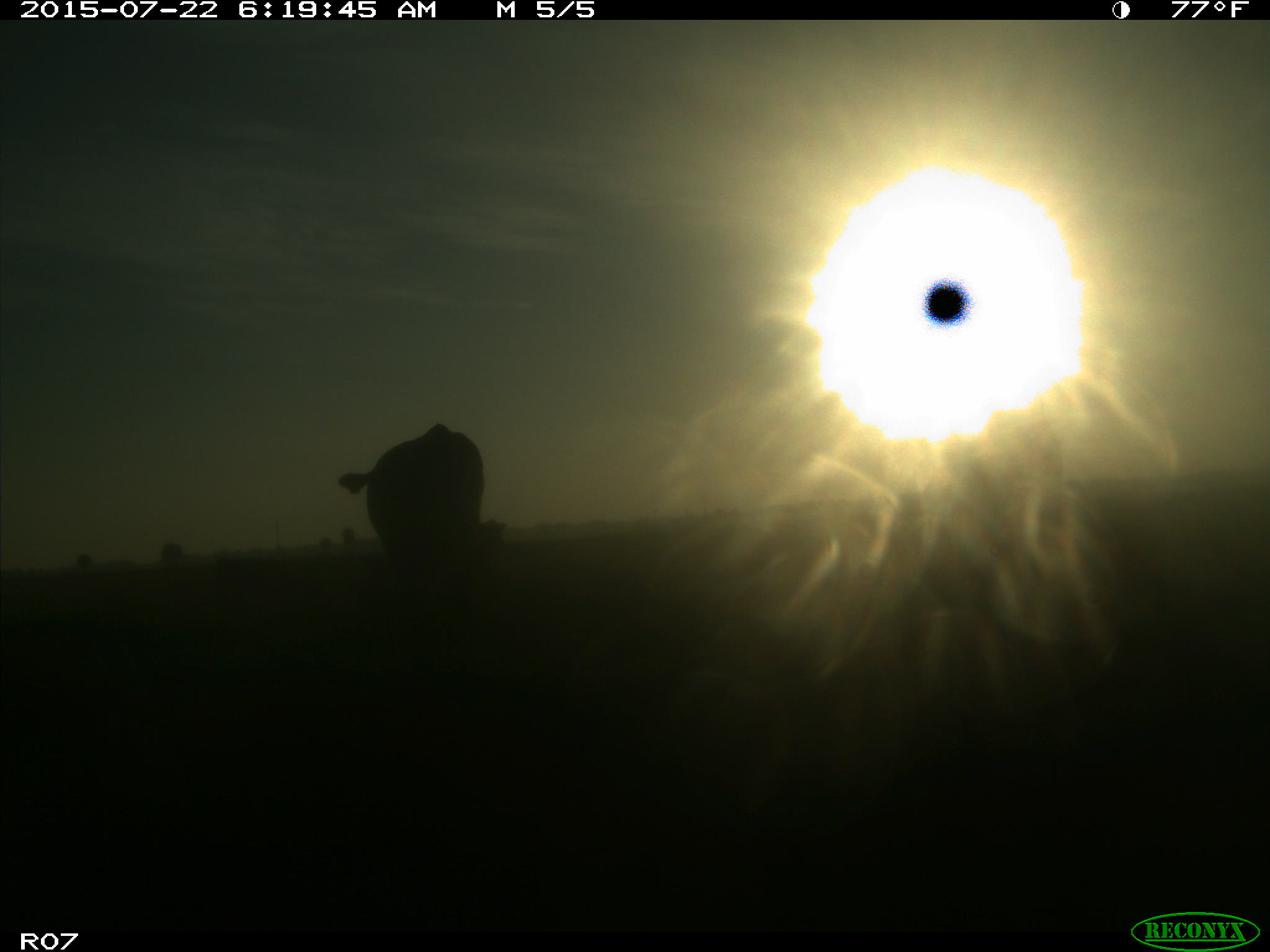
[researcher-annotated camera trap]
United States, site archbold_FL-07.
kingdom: Animalia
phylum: Chordata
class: Mammalia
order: Carnivora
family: Procyonidae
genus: Procyon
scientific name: Procyon lotor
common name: common raccoon